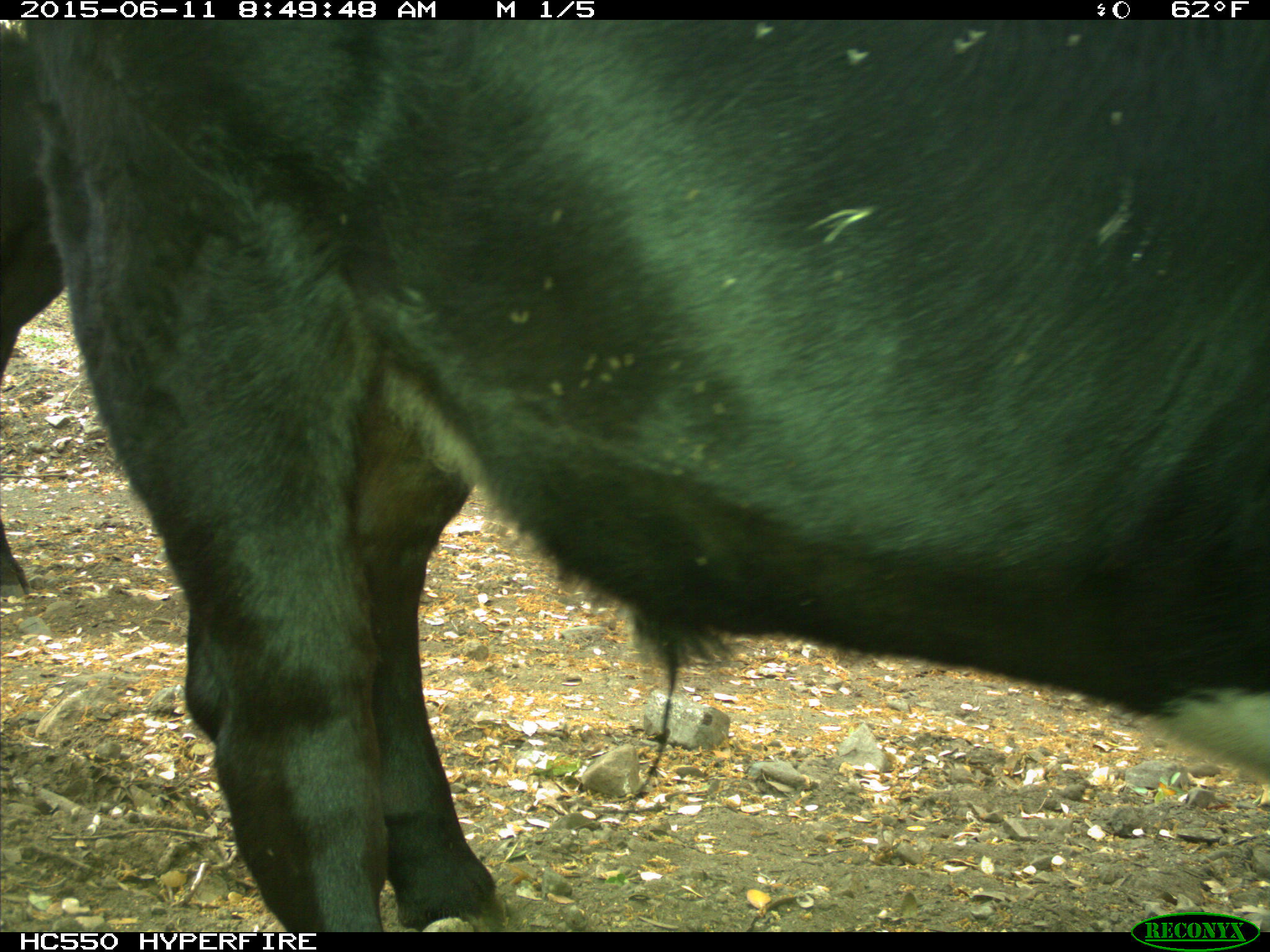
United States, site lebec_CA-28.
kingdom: Animalia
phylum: Chordata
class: Mammalia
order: Artiodactyla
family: Bovidae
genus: Bos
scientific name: Bos taurus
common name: domestic cow